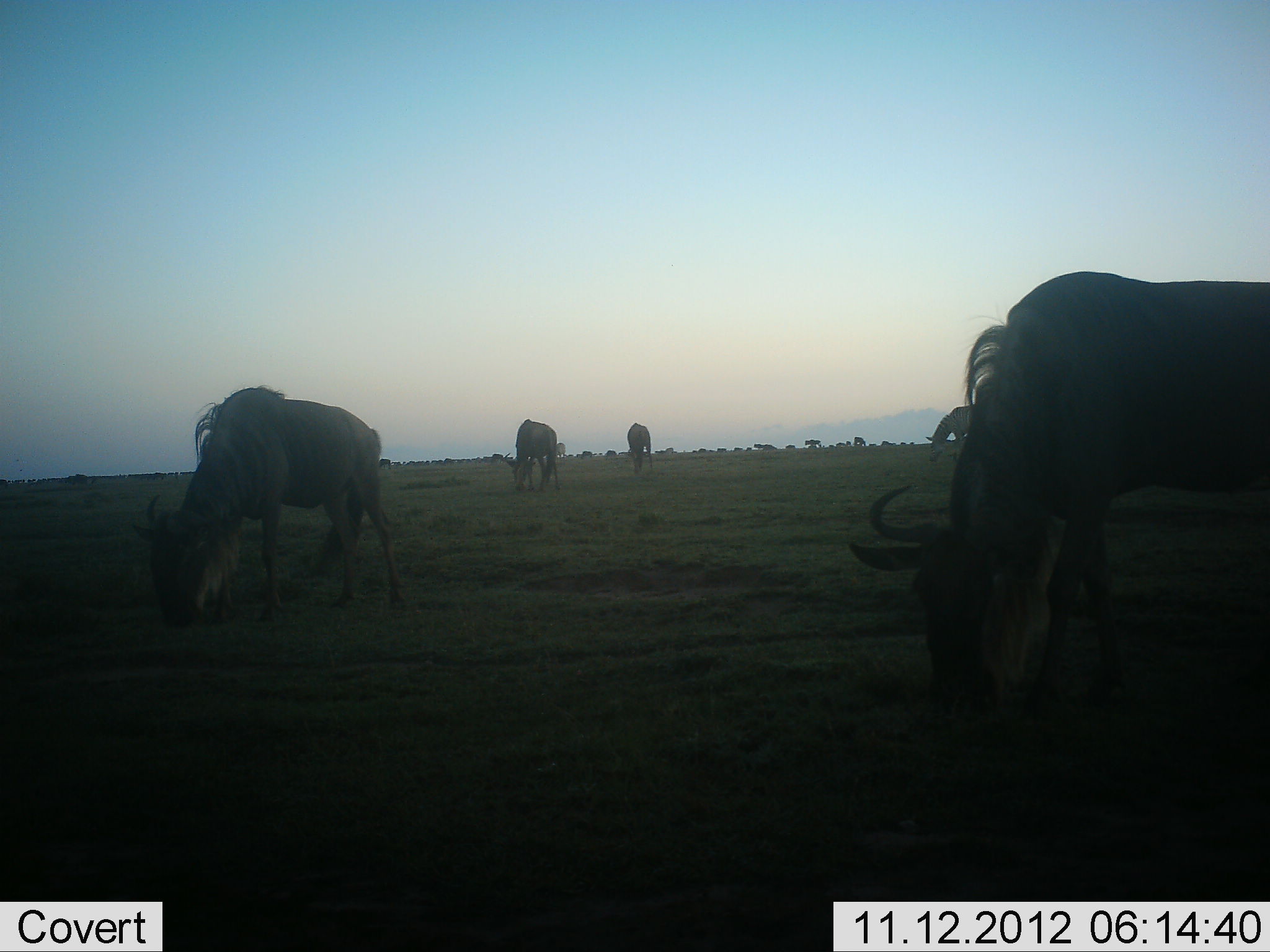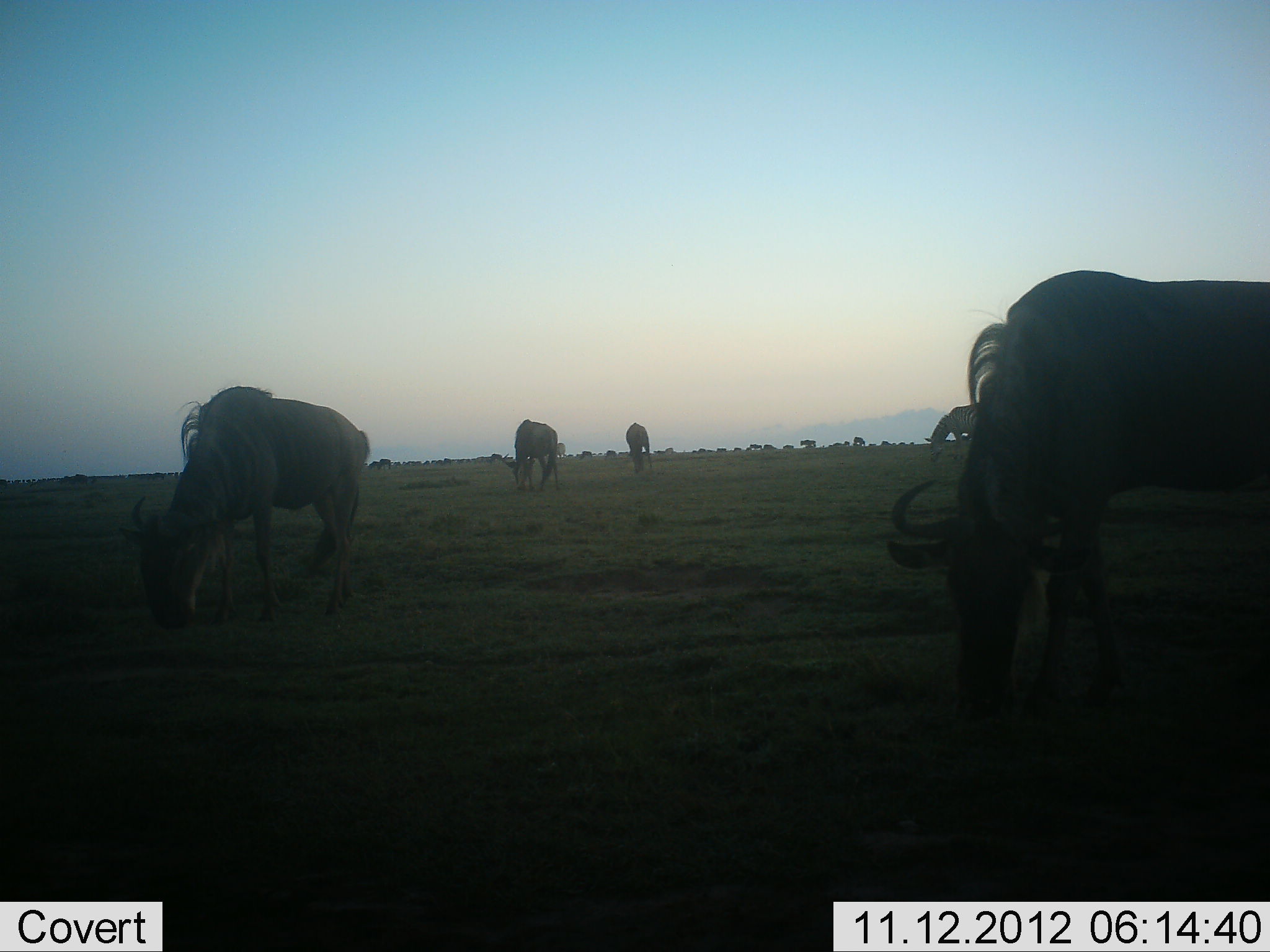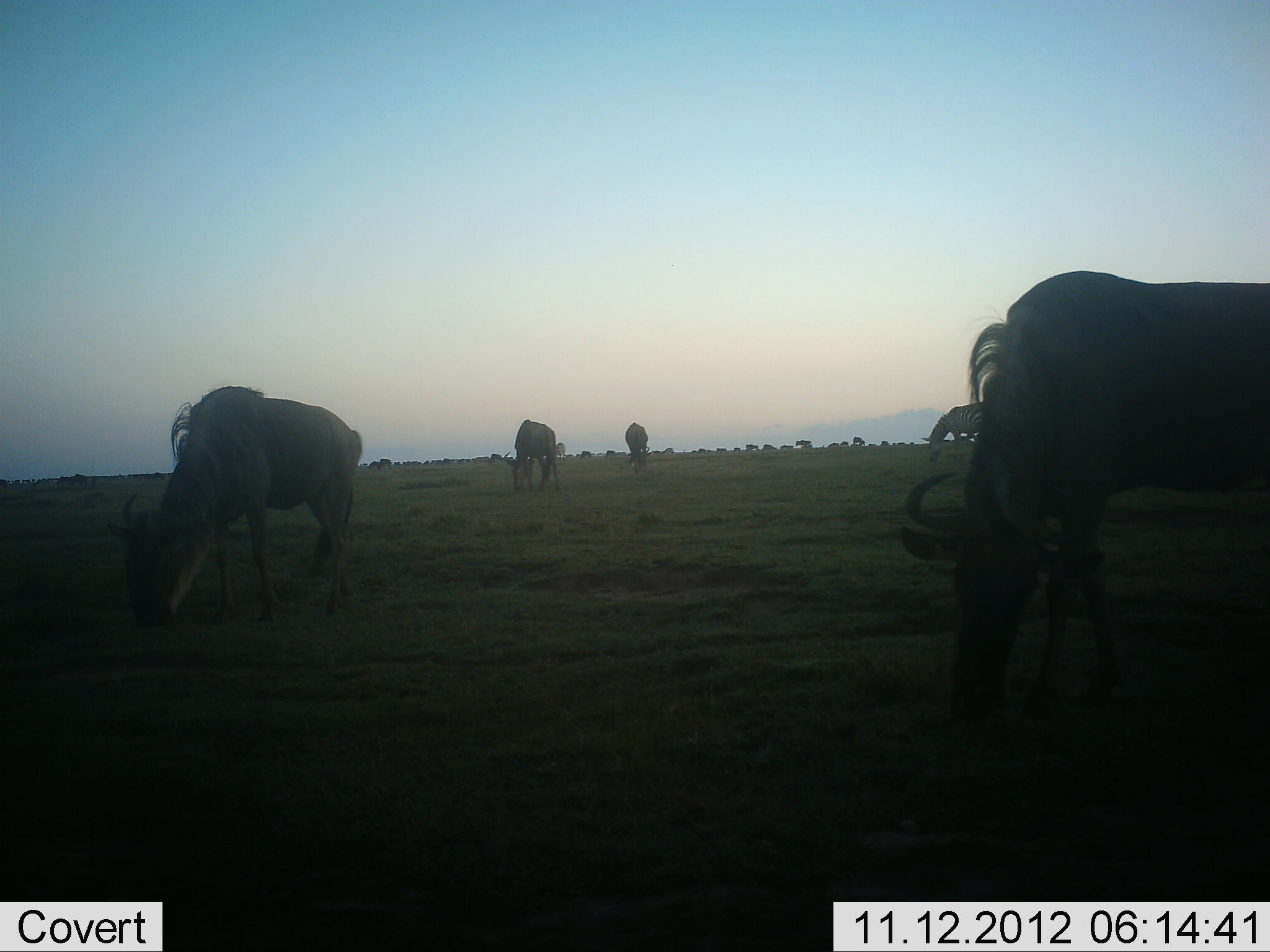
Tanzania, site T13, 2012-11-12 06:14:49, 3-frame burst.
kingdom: Animalia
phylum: Chordata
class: Mammalia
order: Artiodactyla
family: Bovidae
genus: Connochaetes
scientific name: Connochaetes taurinus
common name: blue wildebeest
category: wildebeest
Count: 5.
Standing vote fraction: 27%.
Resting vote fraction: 0%.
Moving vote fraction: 18%.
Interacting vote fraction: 9%.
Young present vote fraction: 0%.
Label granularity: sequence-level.